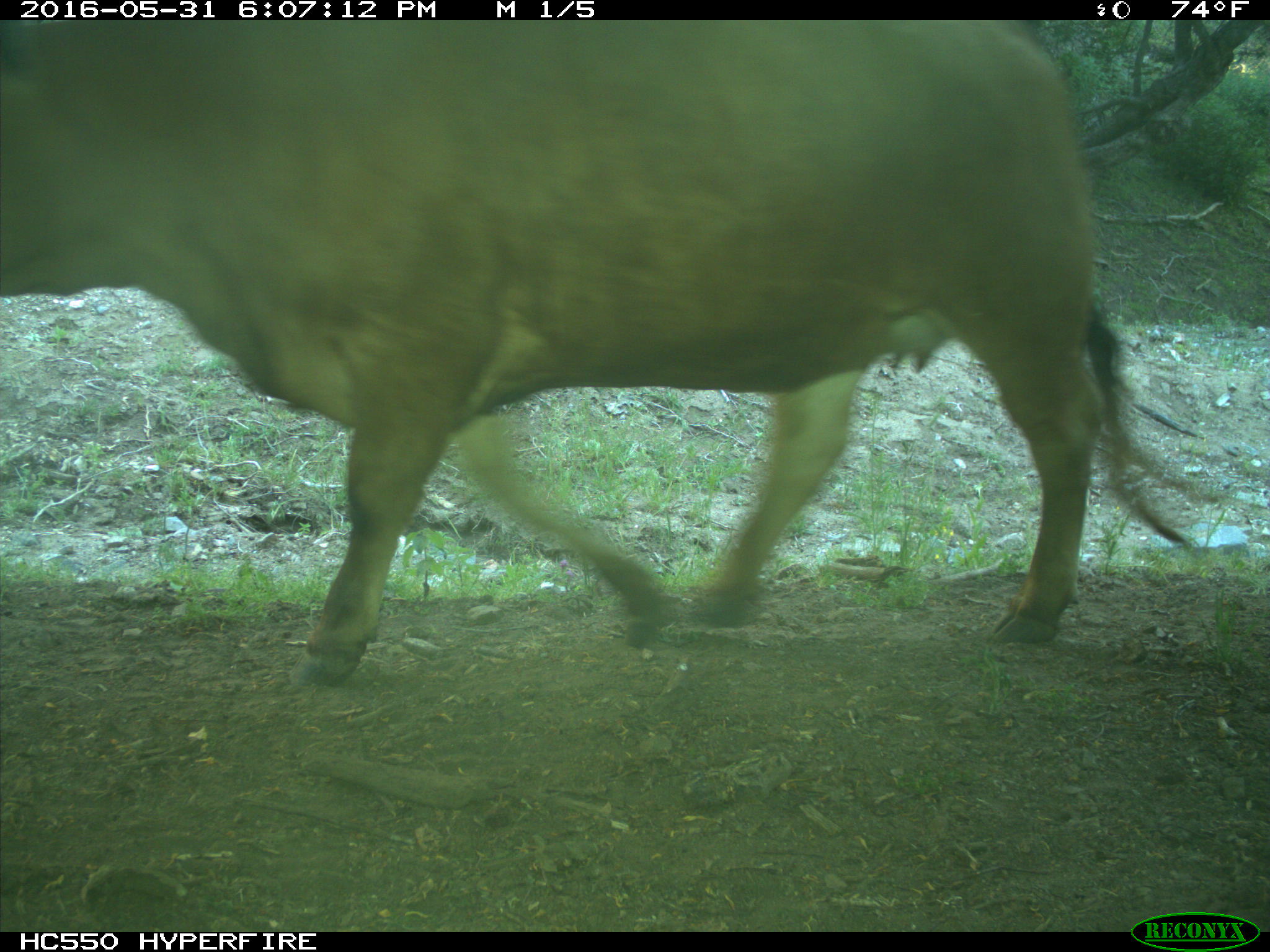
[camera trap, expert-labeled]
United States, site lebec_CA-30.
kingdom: Animalia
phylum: Chordata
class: Mammalia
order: Artiodactyla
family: Bovidae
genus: Bos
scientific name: Bos taurus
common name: domestic cow